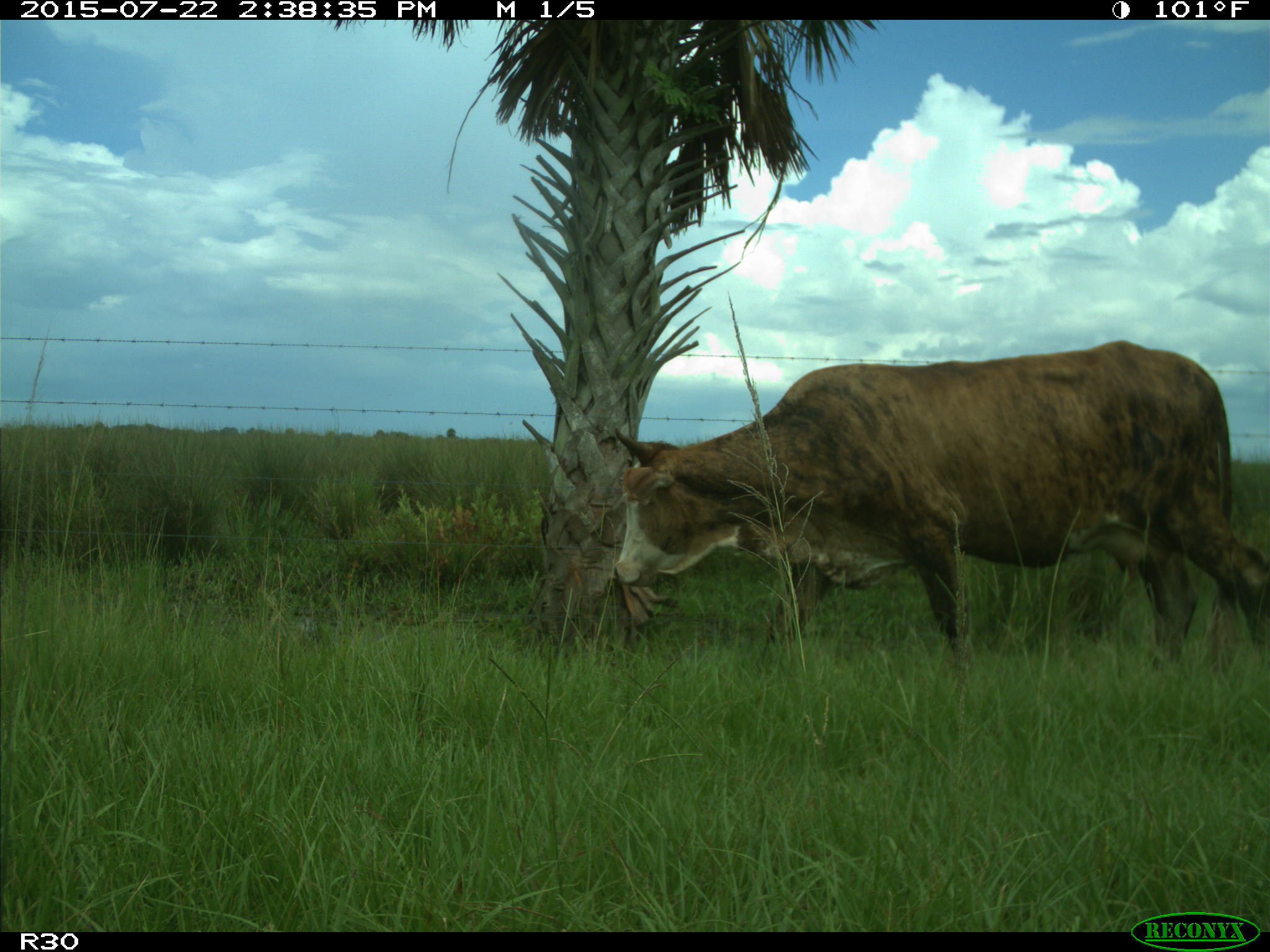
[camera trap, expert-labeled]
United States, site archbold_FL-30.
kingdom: Animalia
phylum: Chordata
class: Mammalia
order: Artiodactyla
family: Bovidae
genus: Bos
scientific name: Bos taurus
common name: domestic cow